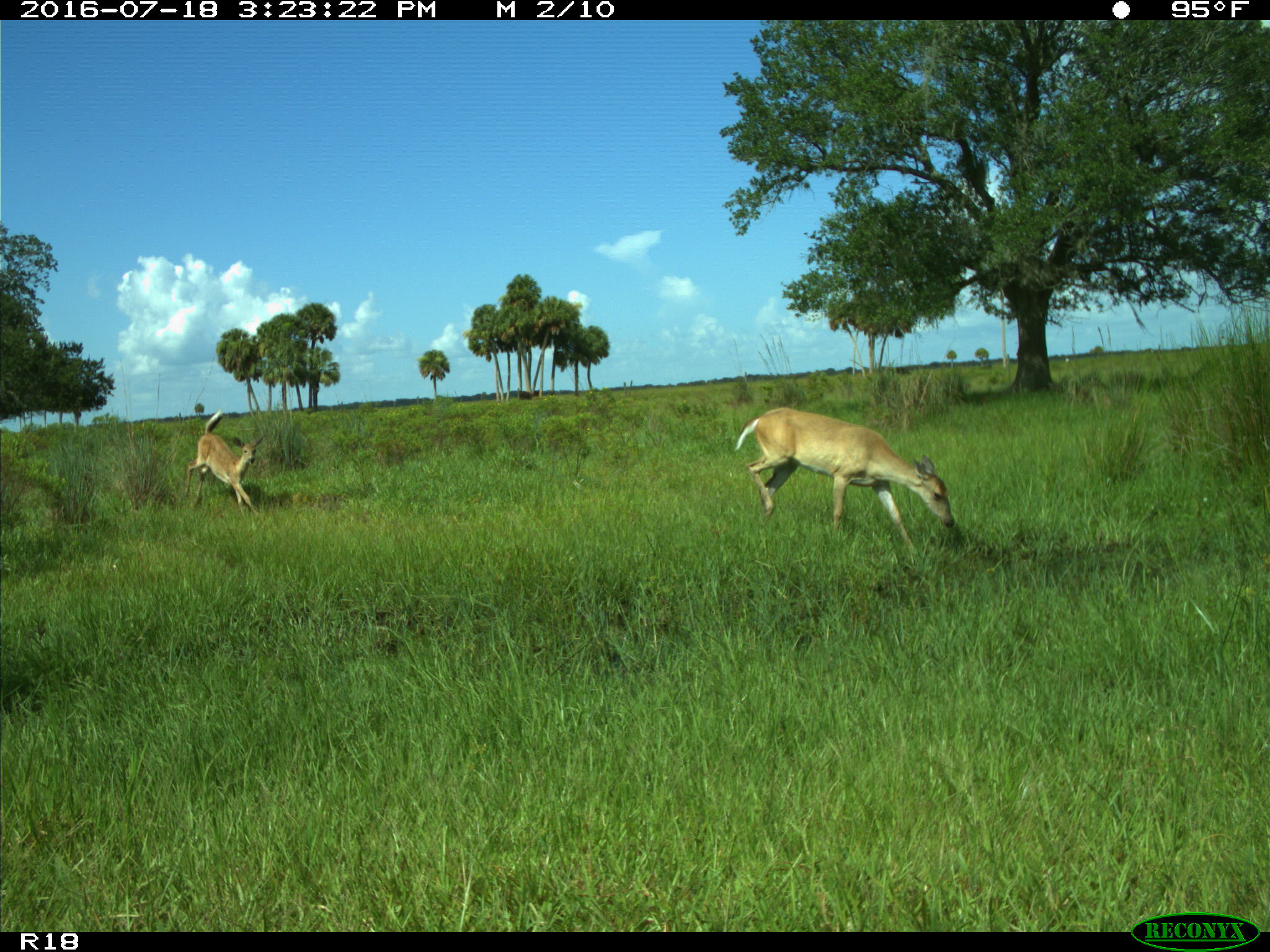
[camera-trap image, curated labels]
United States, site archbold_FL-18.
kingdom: Animalia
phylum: Chordata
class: Mammalia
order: Artiodactyla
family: Cervidae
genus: Odocoileus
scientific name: Odocoileus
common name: deer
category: unidentified deer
Unidentified deer (deer) (Odocoileus).